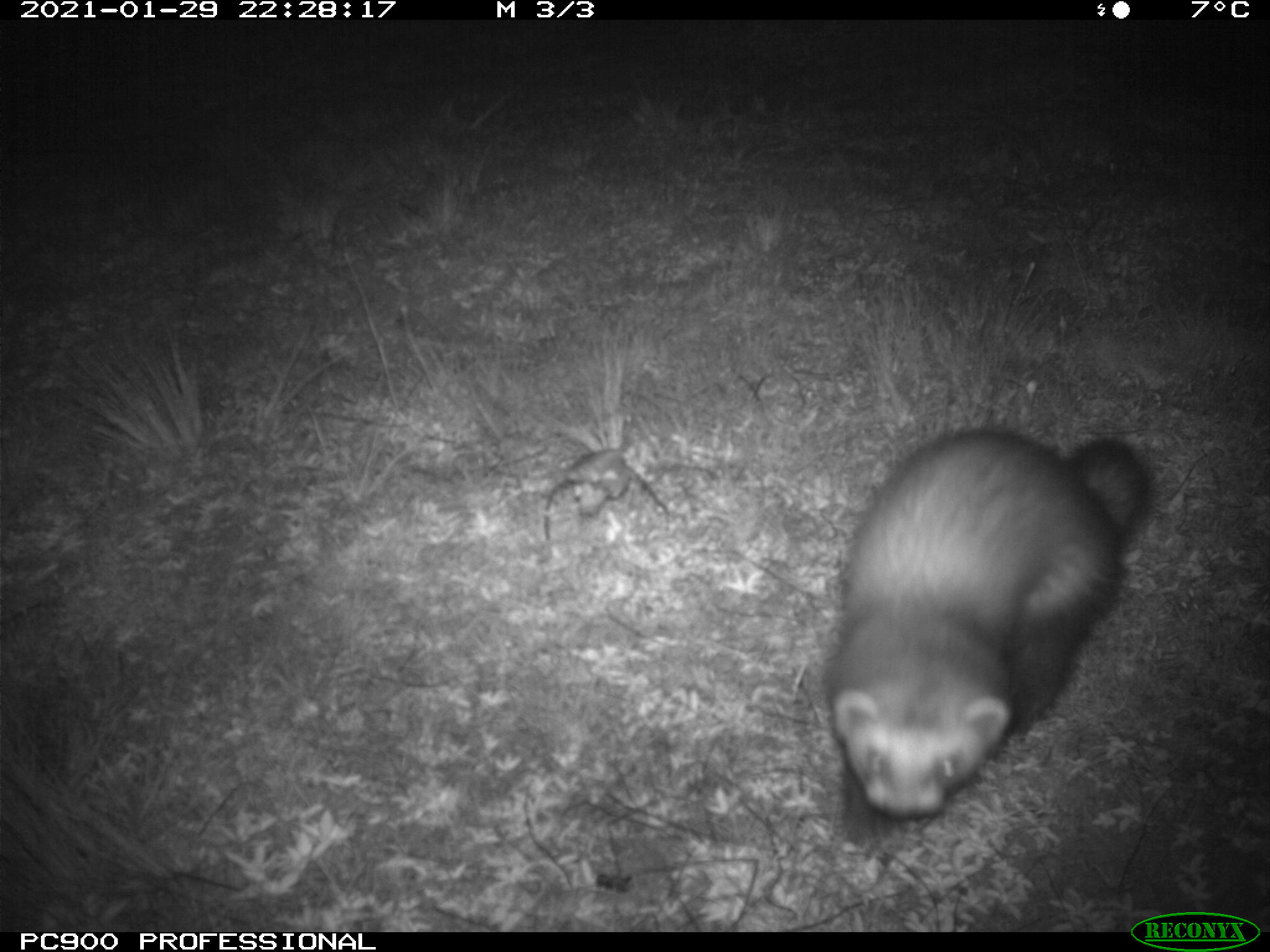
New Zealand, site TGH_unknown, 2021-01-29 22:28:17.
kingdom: Animalia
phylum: Chordata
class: Mammalia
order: Carnivora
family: Mustelidae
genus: Mustela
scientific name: Mustela furo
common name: ferret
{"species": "ferret (Mustela furo)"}